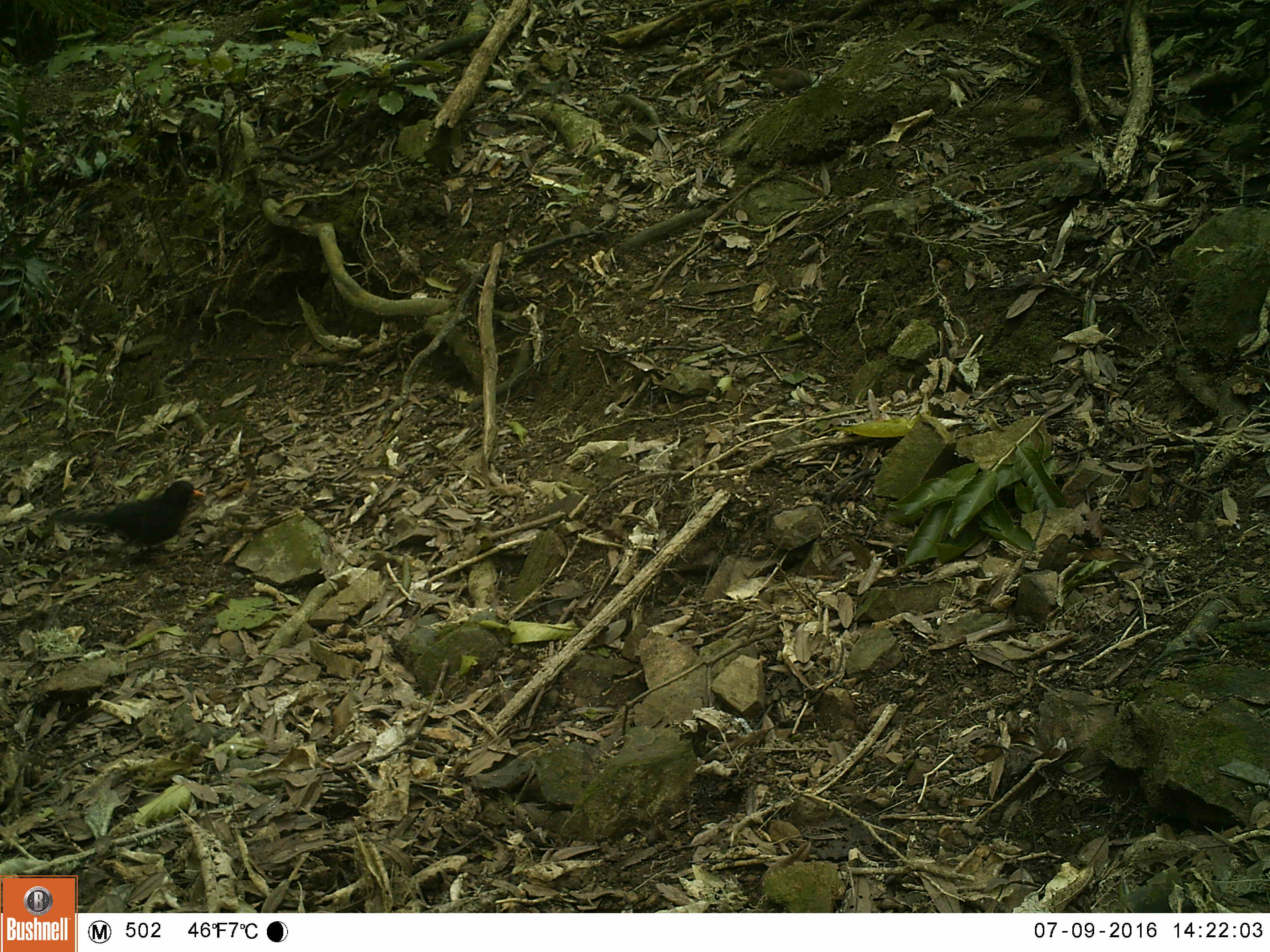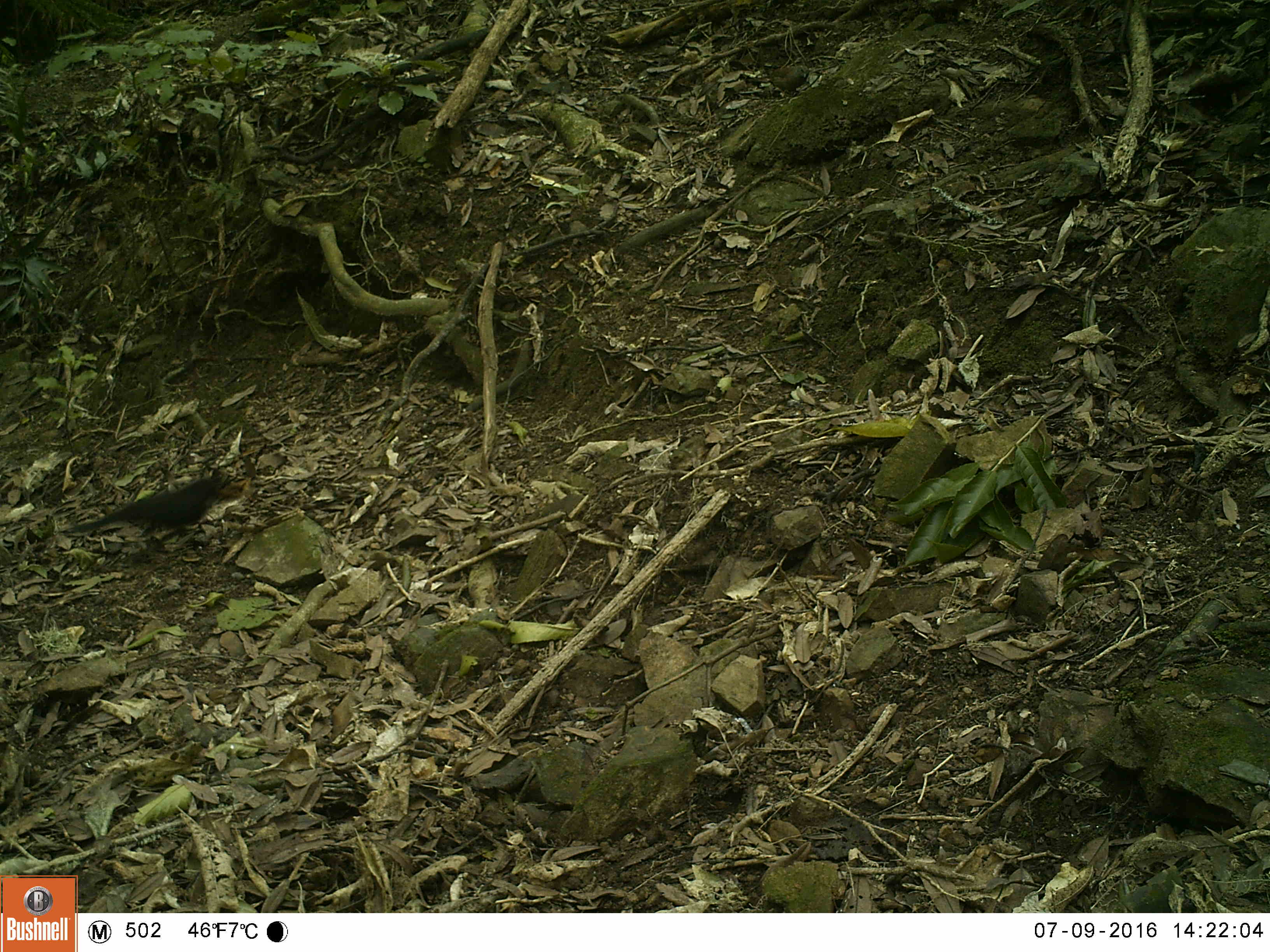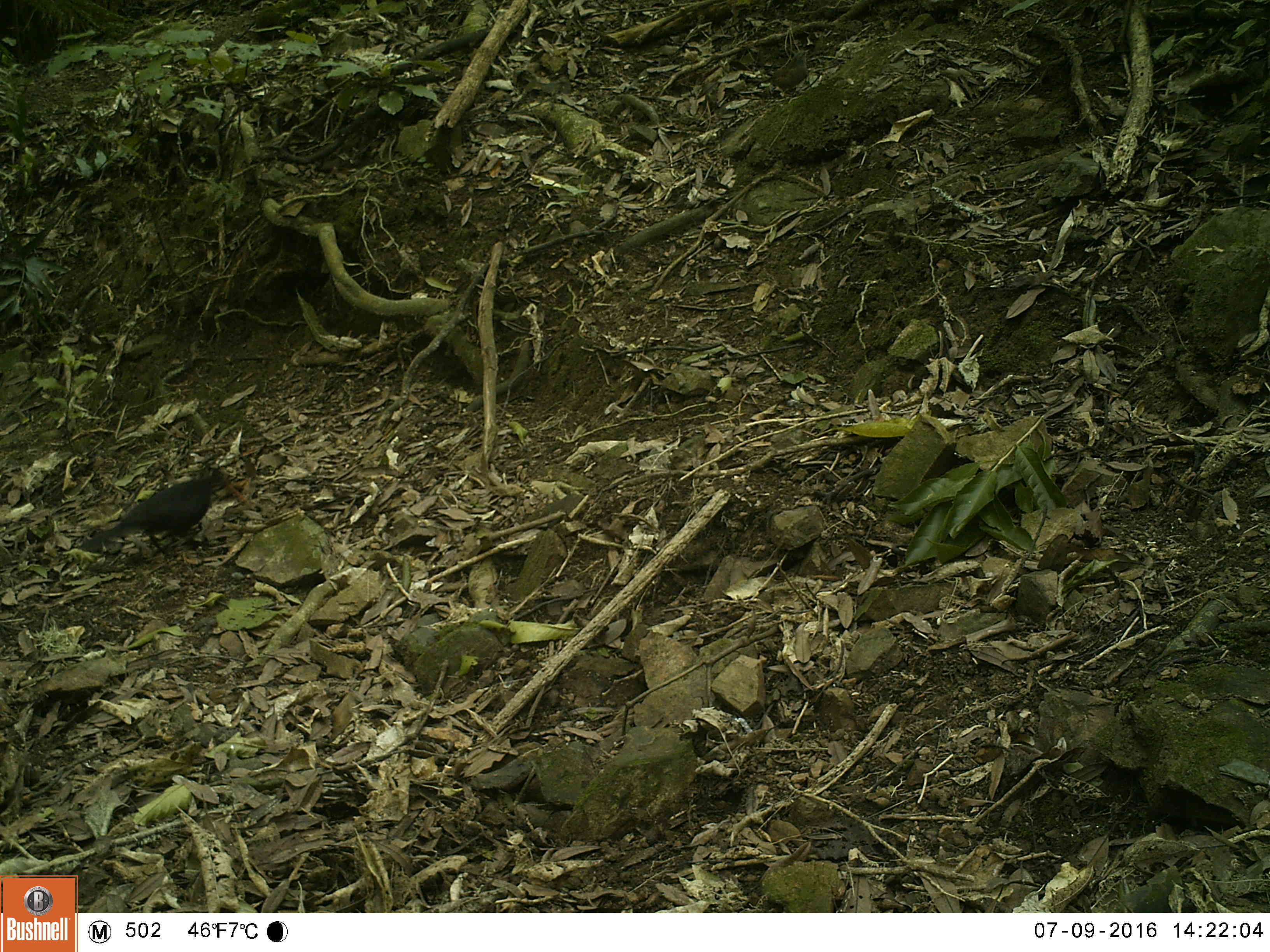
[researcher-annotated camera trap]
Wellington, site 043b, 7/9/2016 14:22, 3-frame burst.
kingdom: Animalia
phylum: Chordata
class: Aves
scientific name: Aves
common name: bird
Bird (Aves).